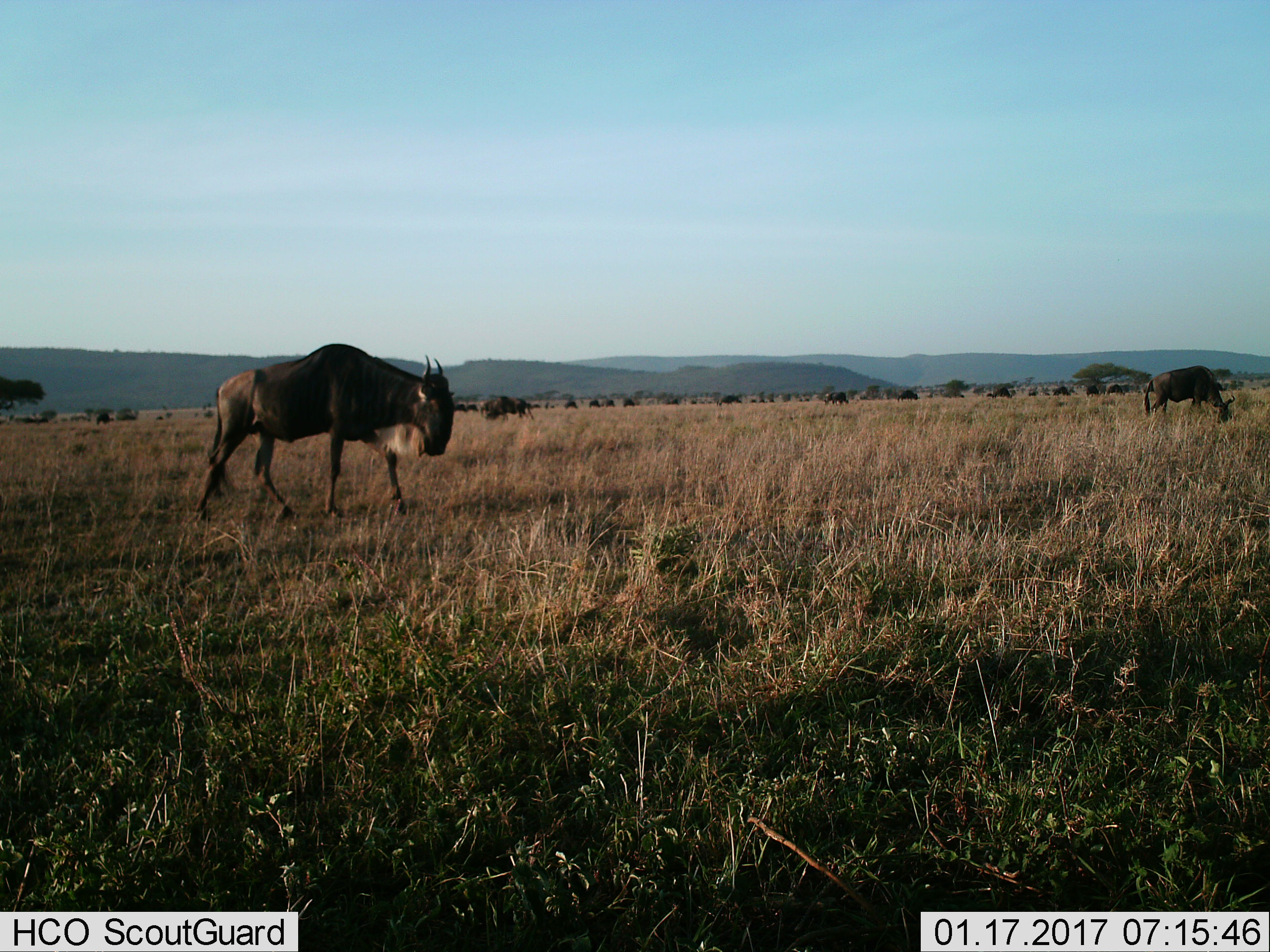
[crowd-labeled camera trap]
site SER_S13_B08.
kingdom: Animalia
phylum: Chordata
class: Mammalia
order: Artiodactyla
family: Bovidae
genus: Connochaetes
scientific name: Connochaetes taurinus taurinus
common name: blue wildebeest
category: wildebeestblue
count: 11-50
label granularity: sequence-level